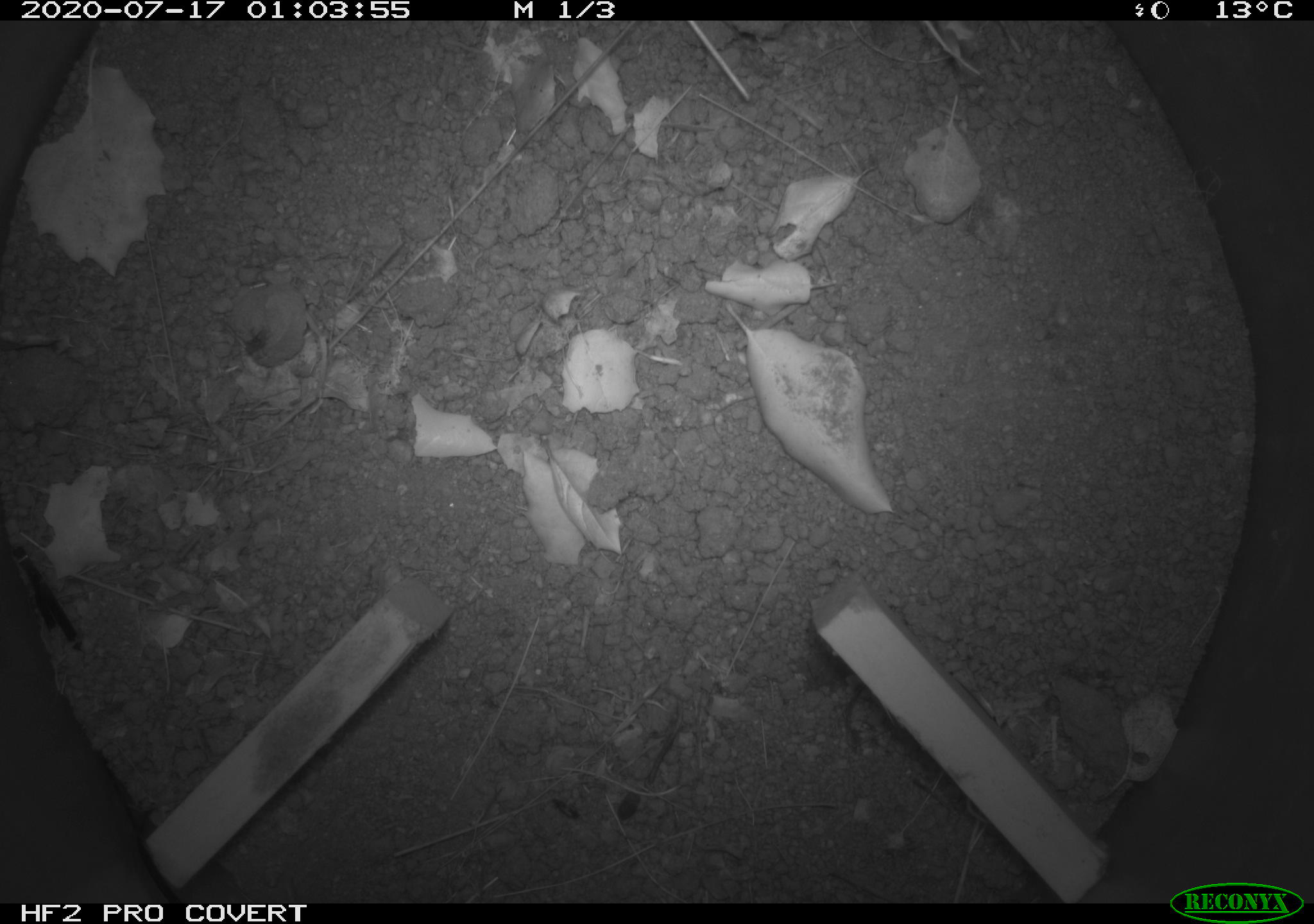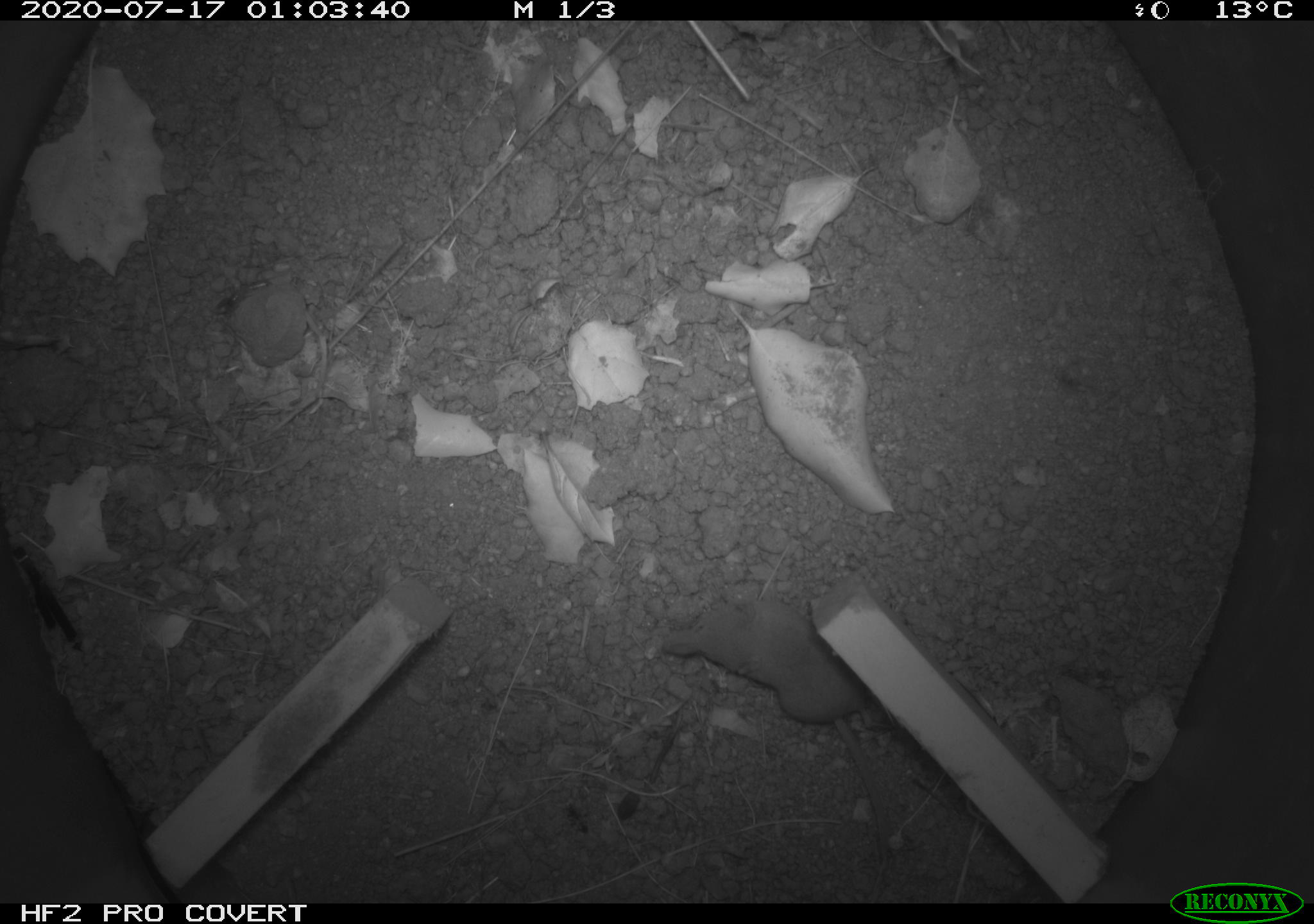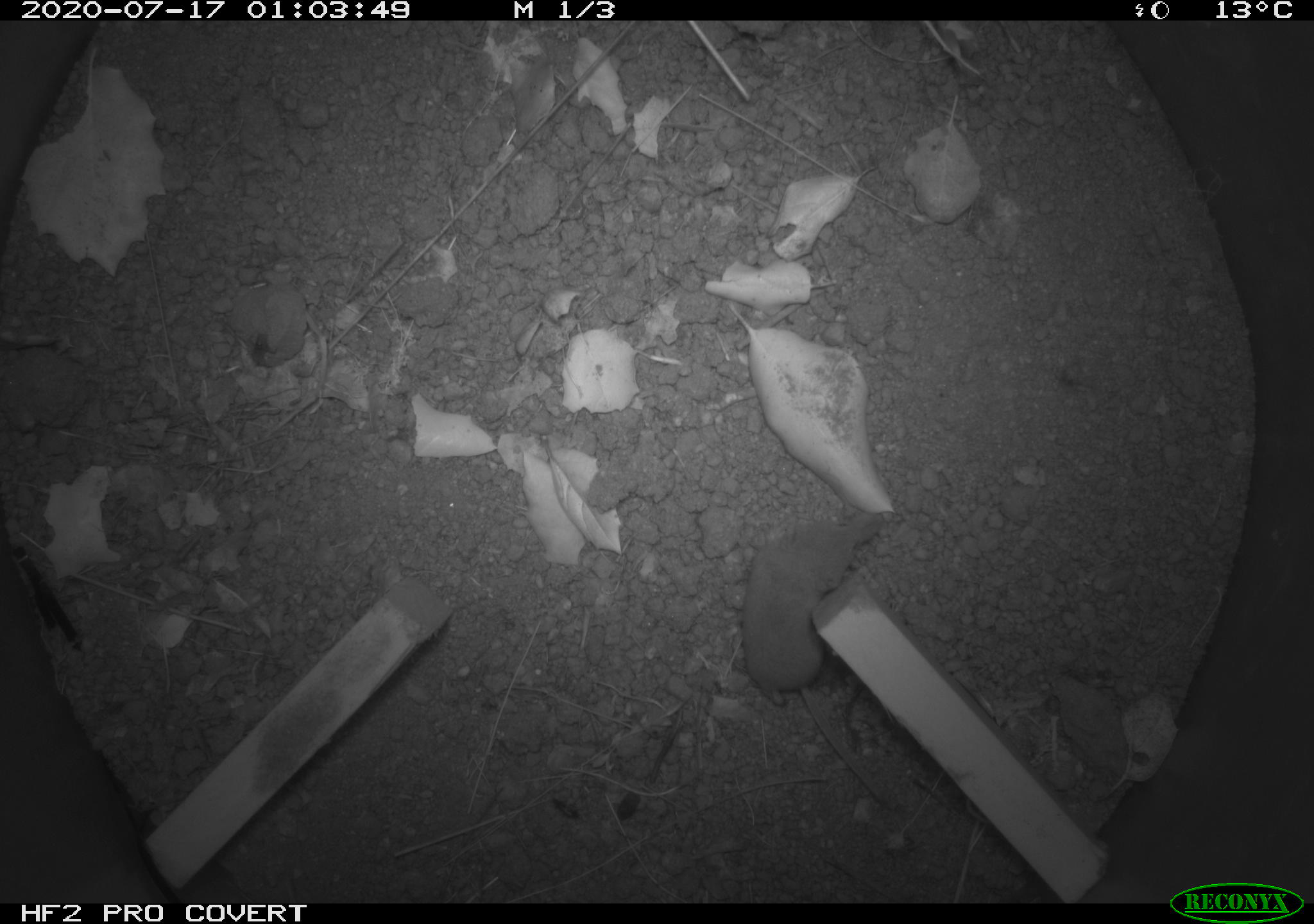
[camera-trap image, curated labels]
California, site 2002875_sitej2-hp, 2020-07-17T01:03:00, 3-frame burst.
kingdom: Animalia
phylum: Arthropoda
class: Insecta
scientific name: Insecta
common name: insect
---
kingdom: Animalia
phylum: Chordata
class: Mammalia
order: Eulipotyphla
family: Soricidae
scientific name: Soricidae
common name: shrews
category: soricidae family